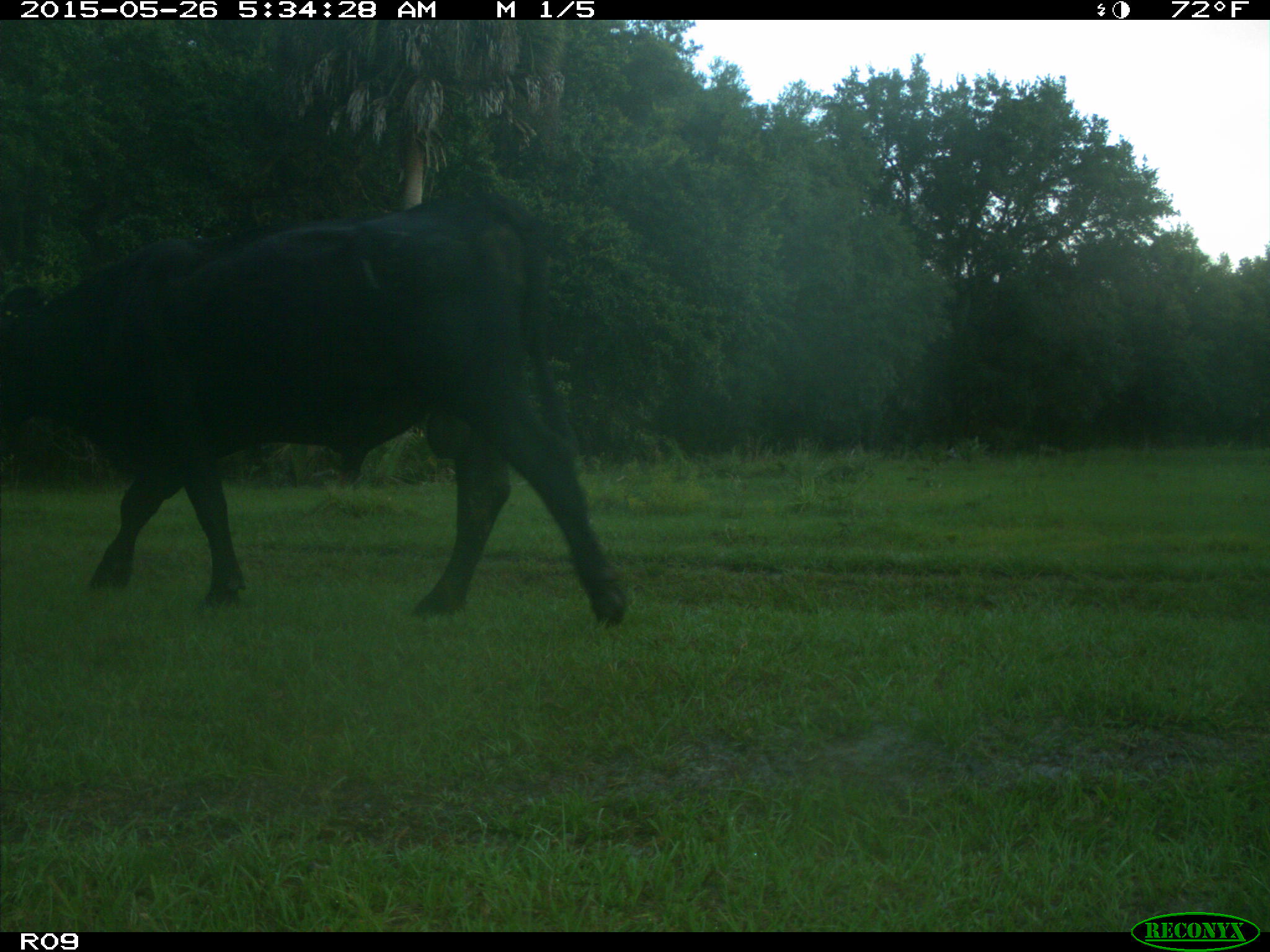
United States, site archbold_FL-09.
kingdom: Animalia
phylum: Chordata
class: Mammalia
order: Artiodactyla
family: Bovidae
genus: Bos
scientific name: Bos taurus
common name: domestic cow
Bos taurus (domestic cow).